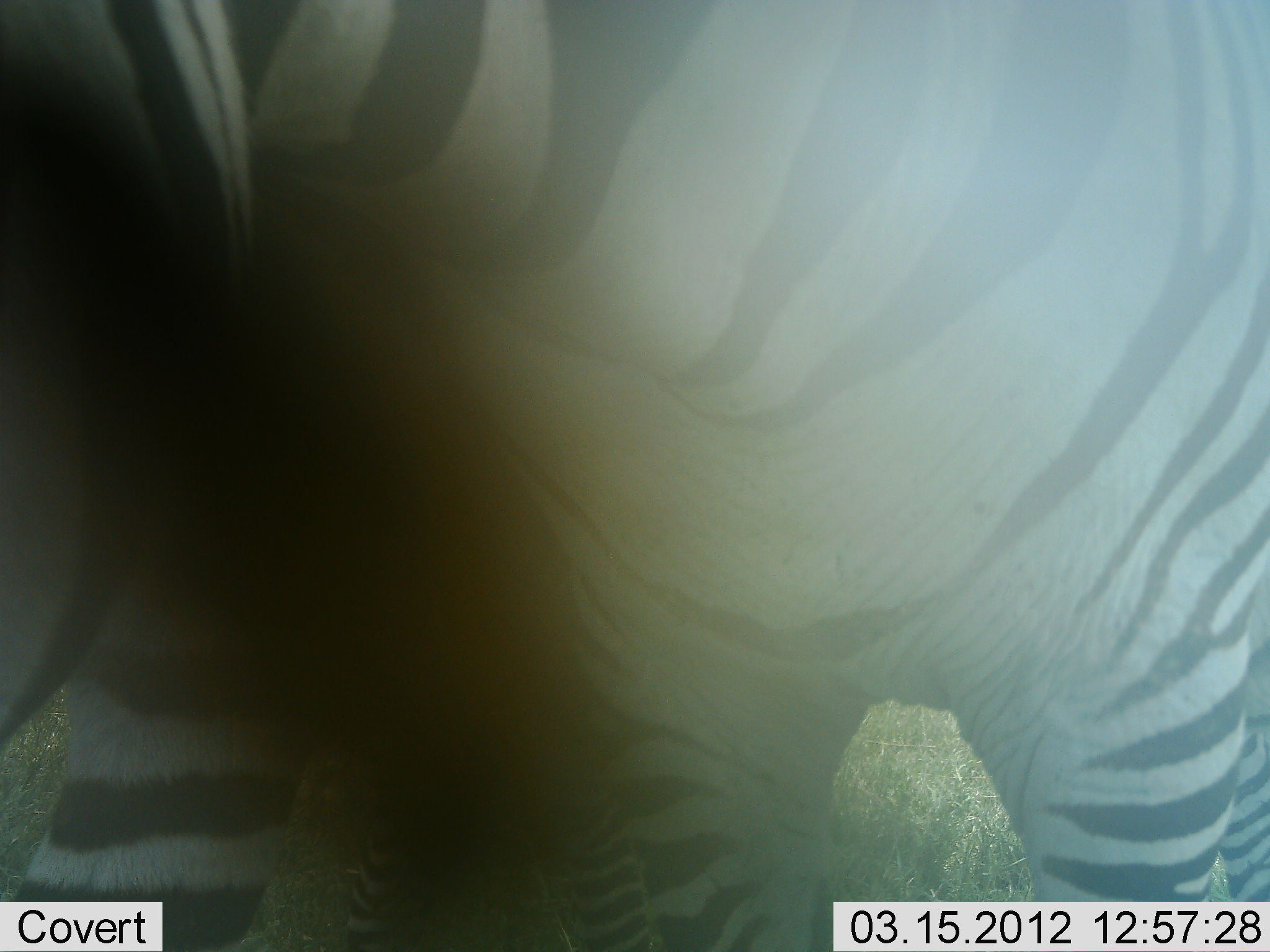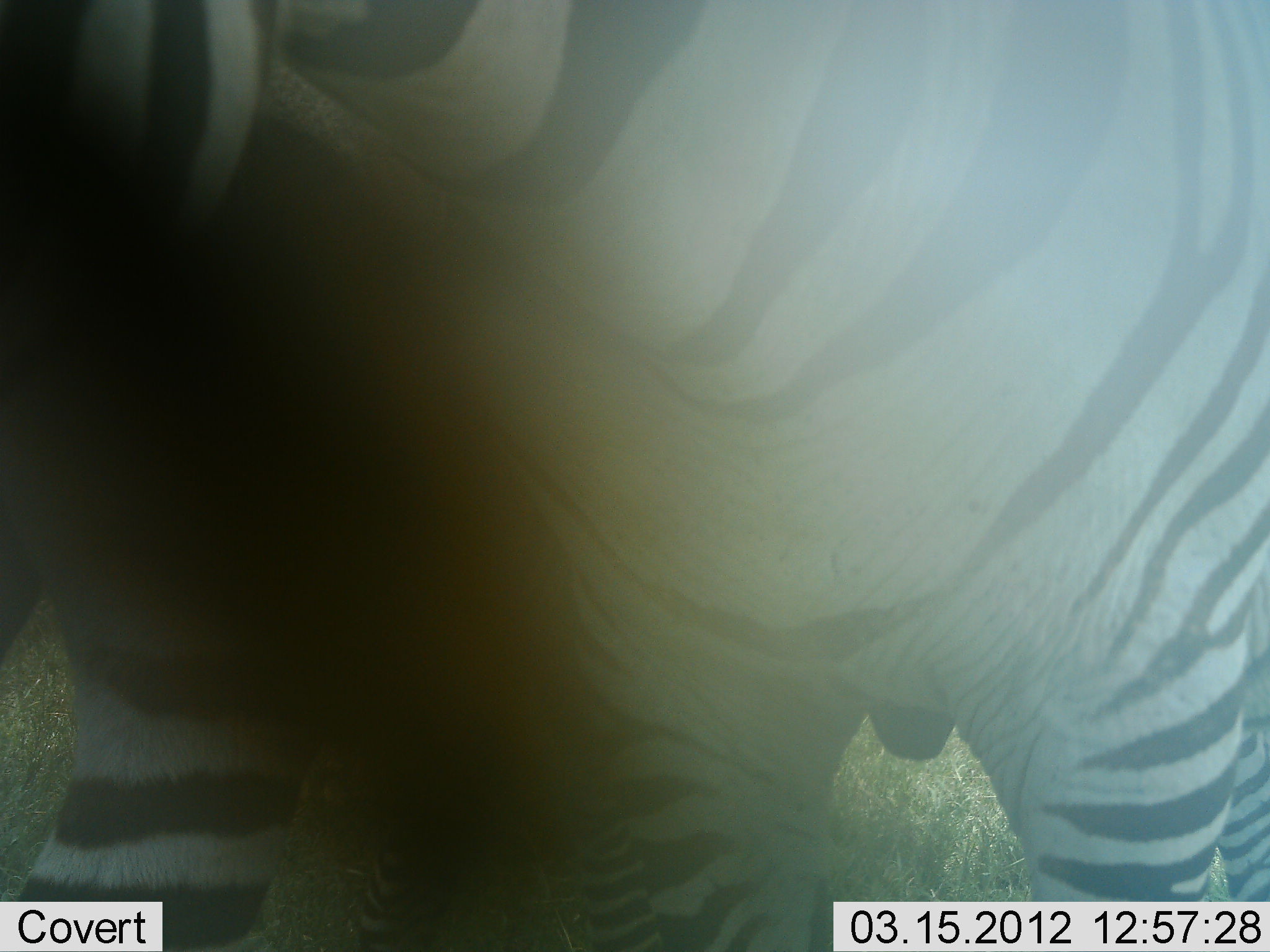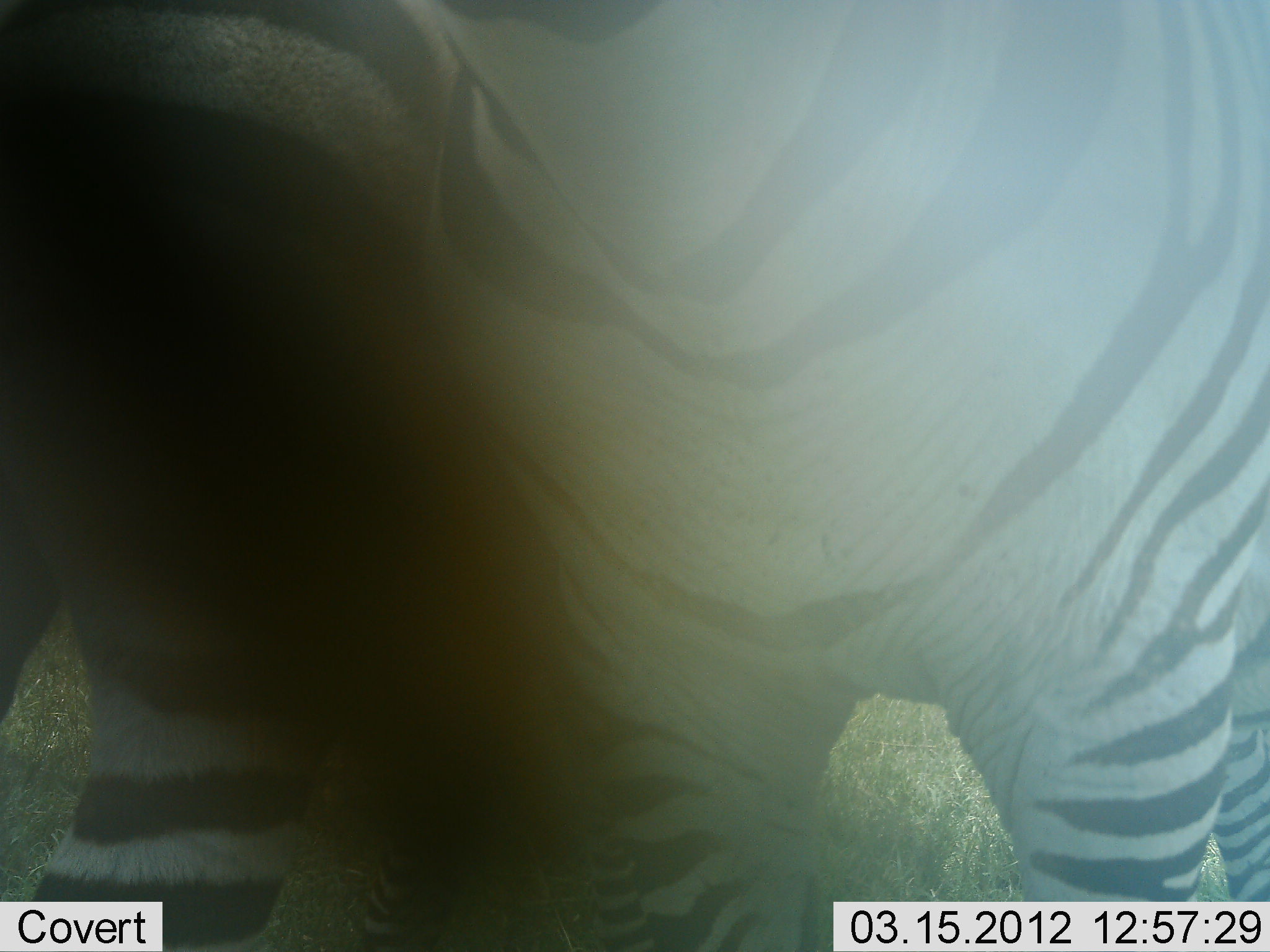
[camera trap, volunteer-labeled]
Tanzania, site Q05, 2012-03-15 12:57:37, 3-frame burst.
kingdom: Animalia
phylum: Chordata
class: Mammalia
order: Perissodactyla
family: Equidae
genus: Equus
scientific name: Equus quagga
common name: plains zebra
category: zebra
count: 1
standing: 89%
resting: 0%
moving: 0%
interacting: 11%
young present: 0%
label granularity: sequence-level